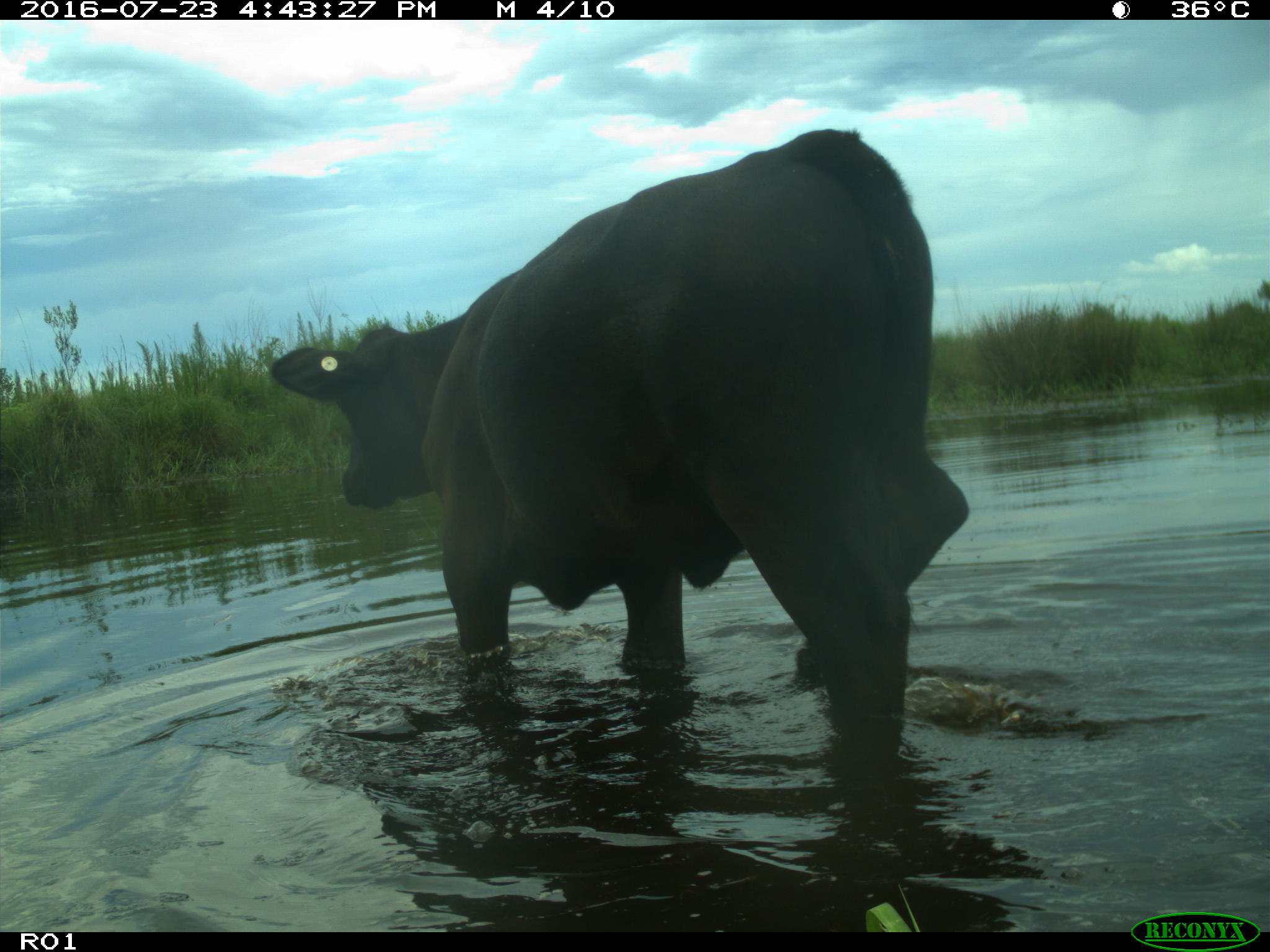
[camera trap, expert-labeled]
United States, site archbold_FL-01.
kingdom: Animalia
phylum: Chordata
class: Mammalia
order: Artiodactyla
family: Bovidae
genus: Bos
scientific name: Bos taurus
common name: domestic cow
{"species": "Bos taurus (domestic cow)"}